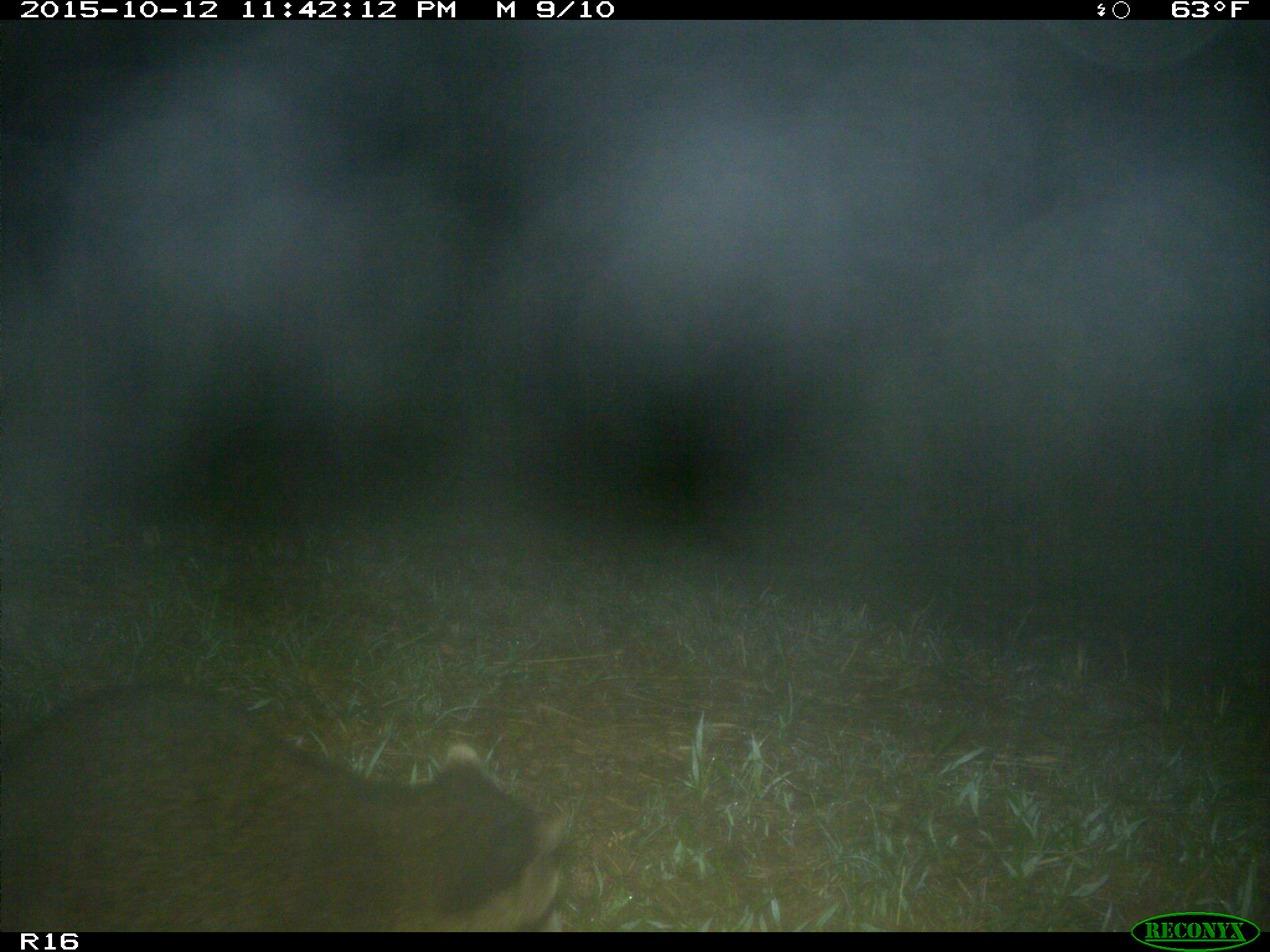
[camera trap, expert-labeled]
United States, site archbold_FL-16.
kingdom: Animalia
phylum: Chordata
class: Mammalia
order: Carnivora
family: Procyonidae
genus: Procyon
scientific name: Procyon lotor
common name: common raccoon